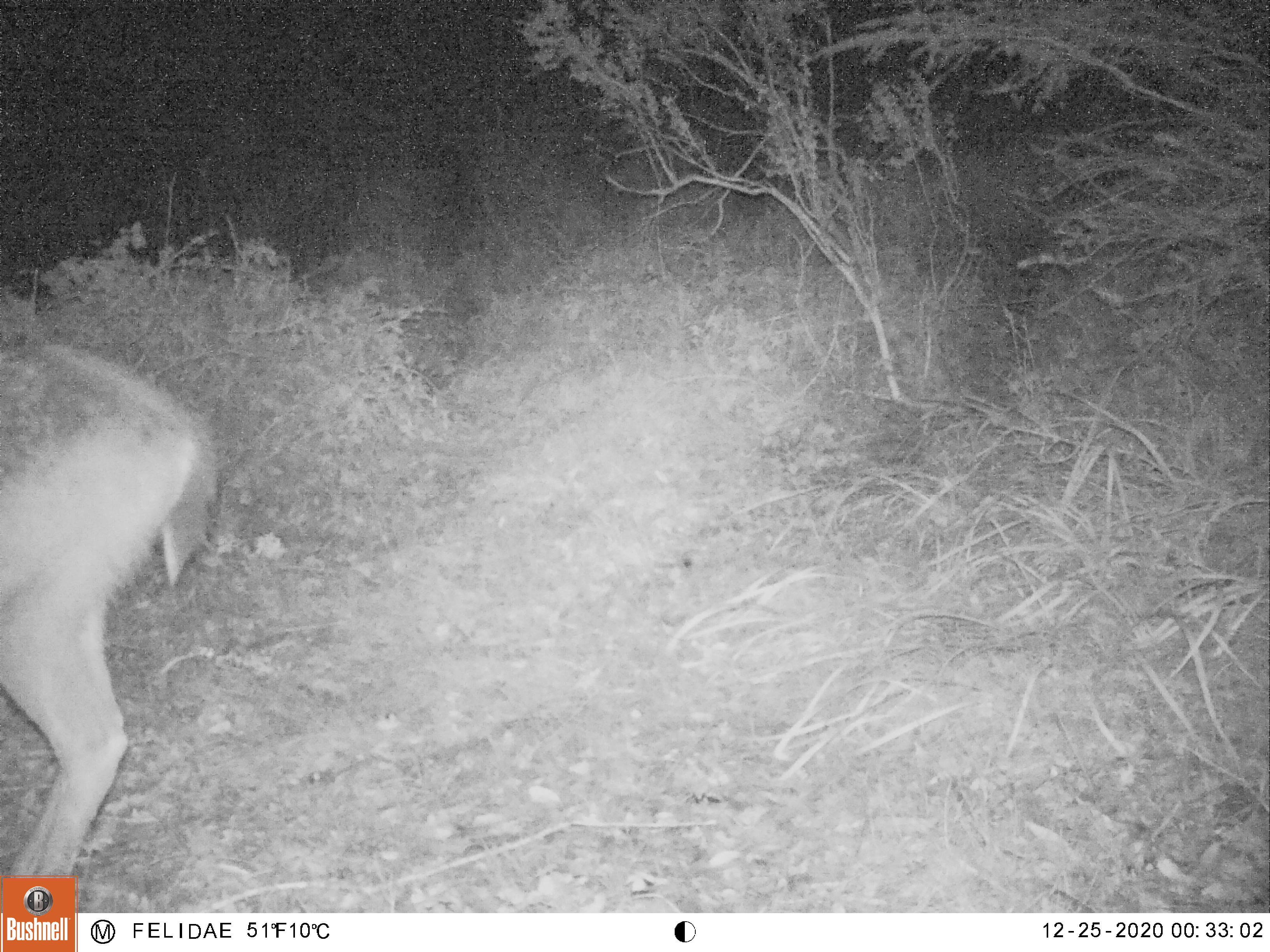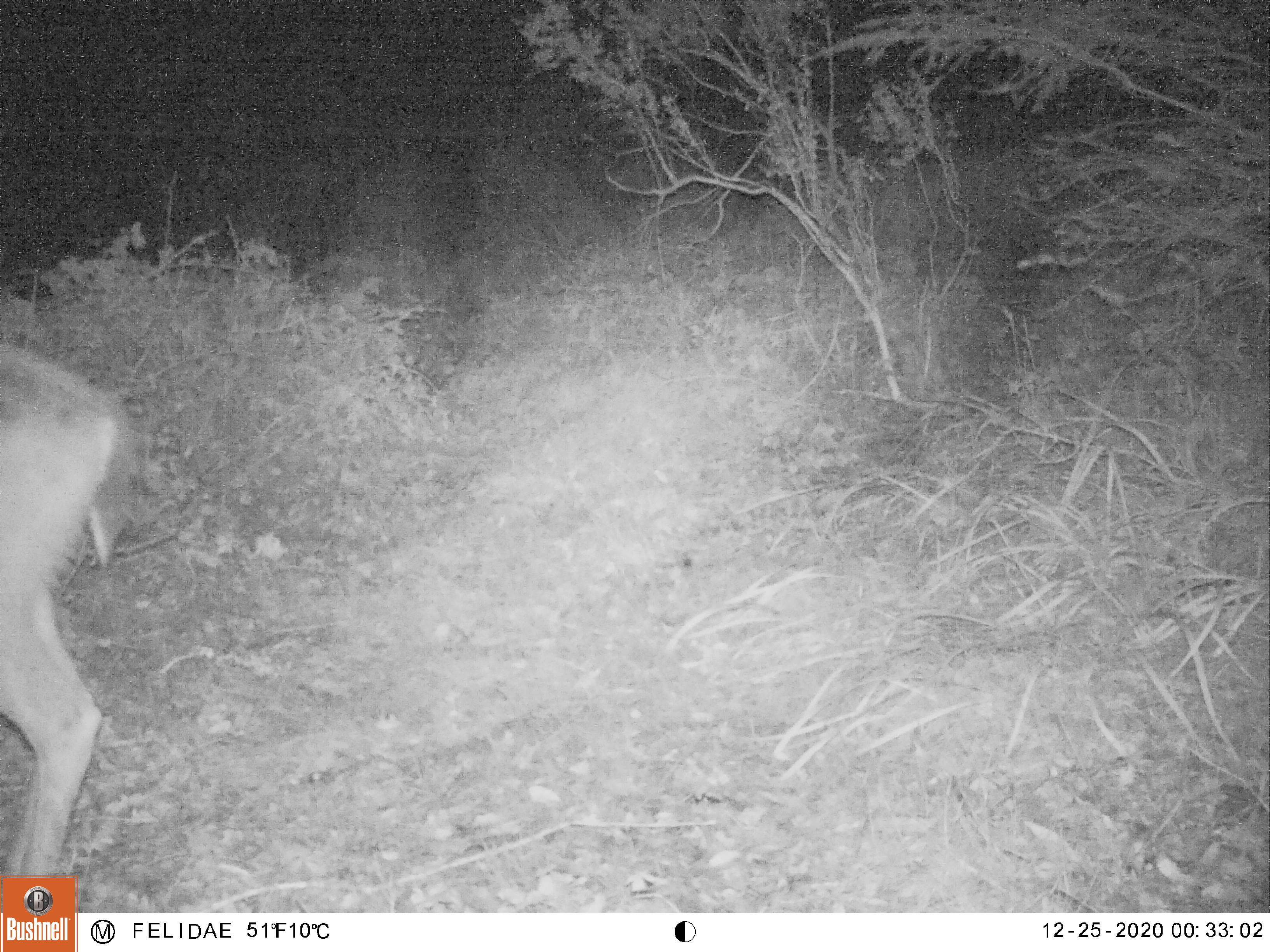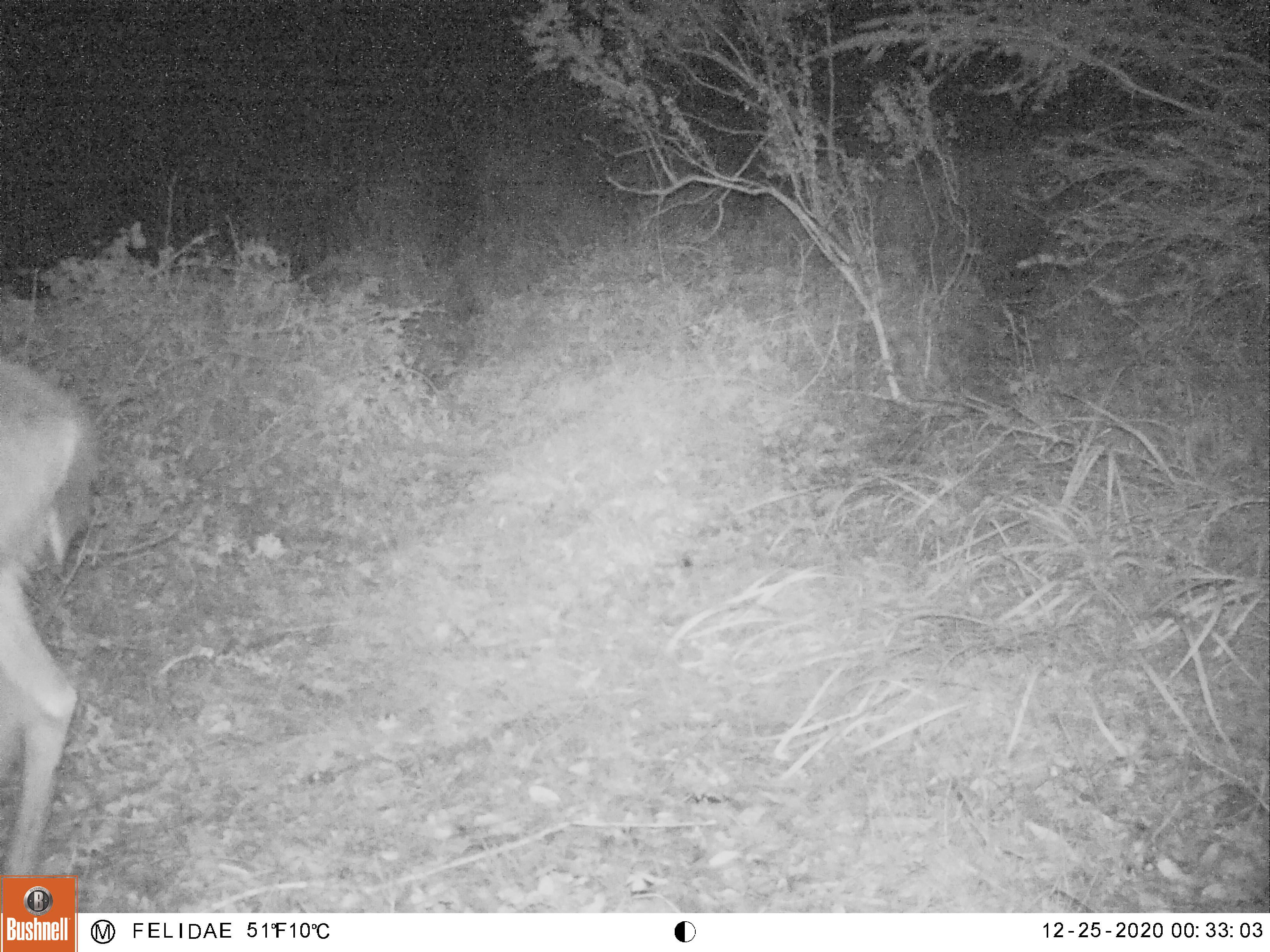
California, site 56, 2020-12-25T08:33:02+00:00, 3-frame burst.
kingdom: Animalia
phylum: Chordata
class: Mammalia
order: Artiodactyla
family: Cervidae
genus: Odocoileus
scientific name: Odocoileus hemionus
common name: mule deer